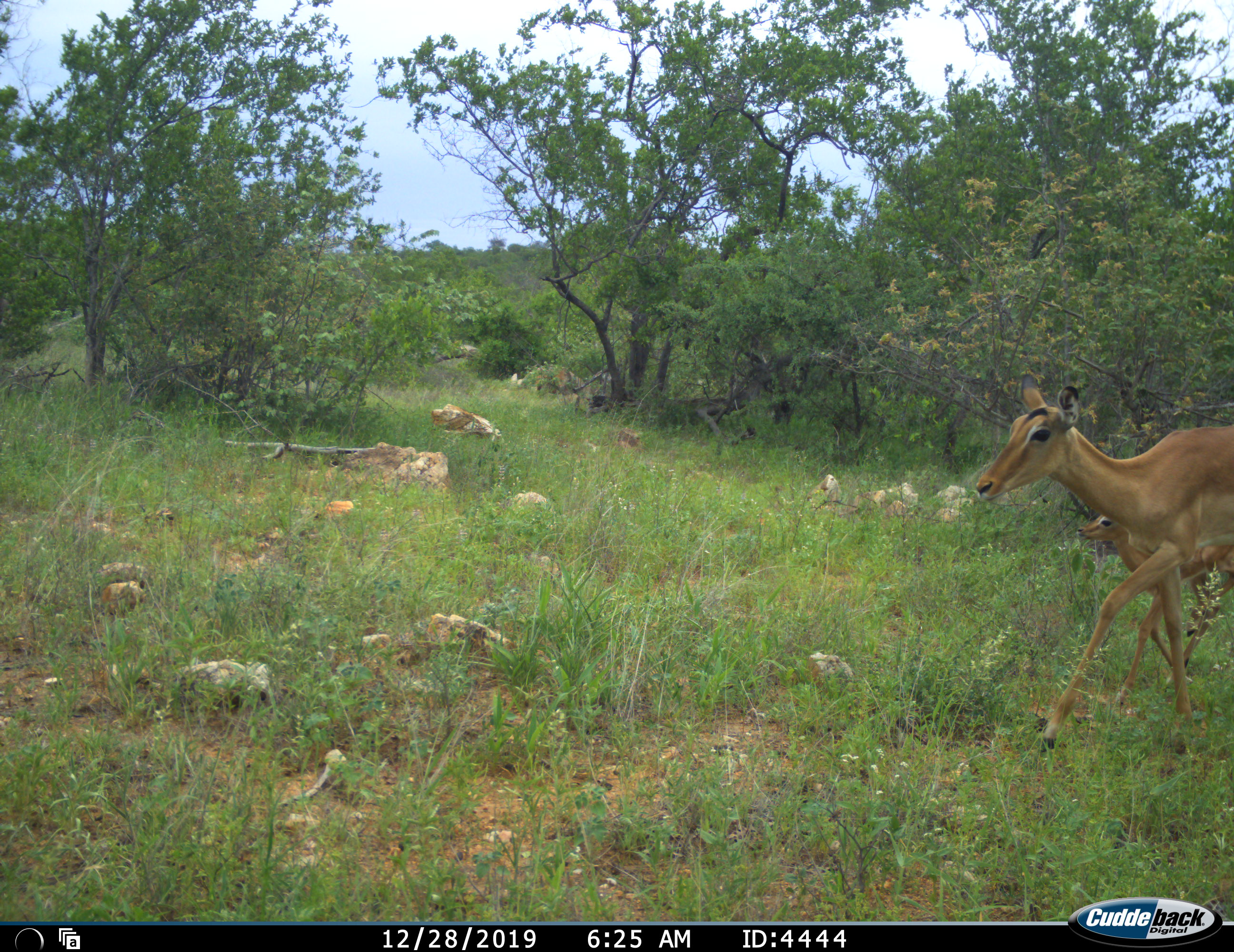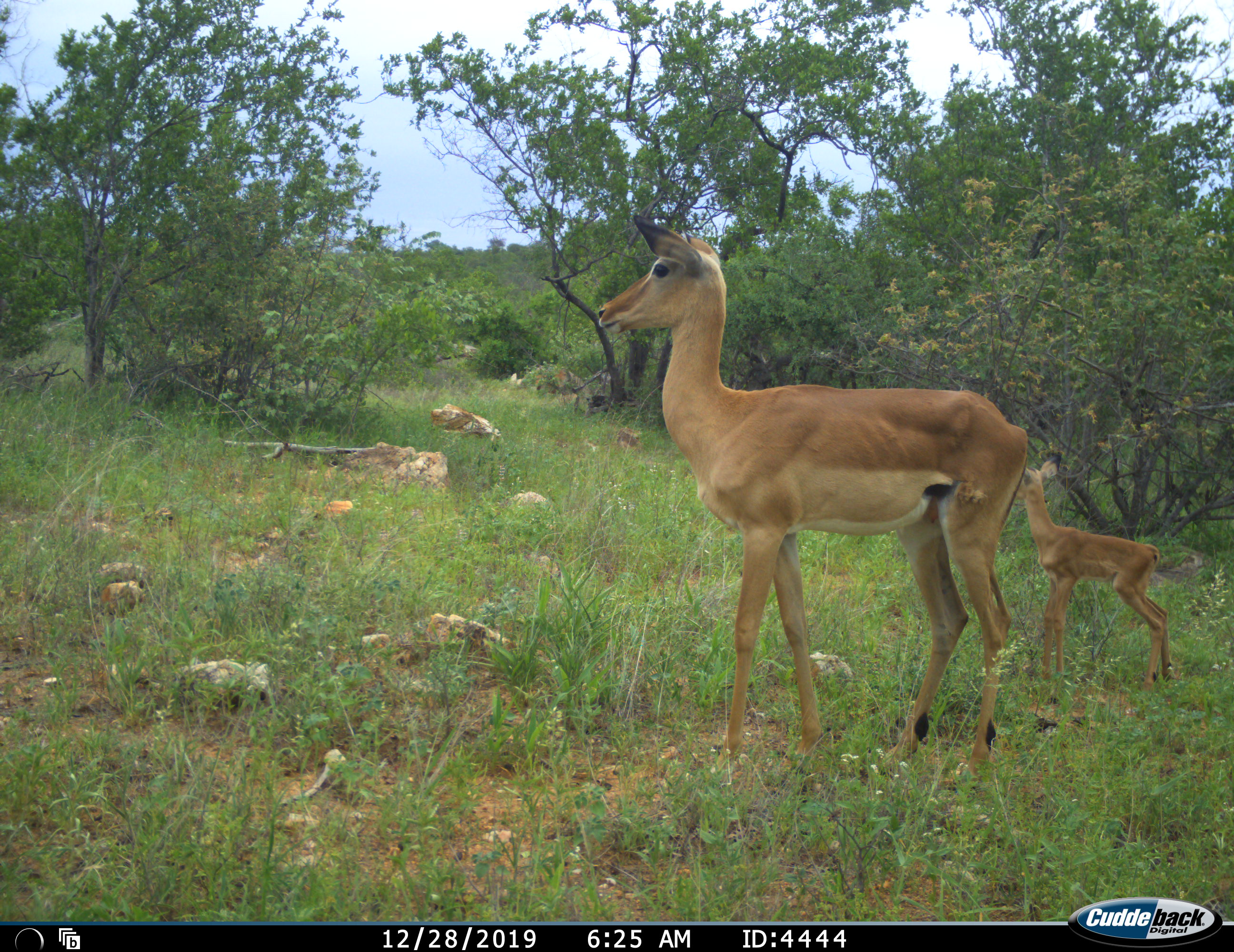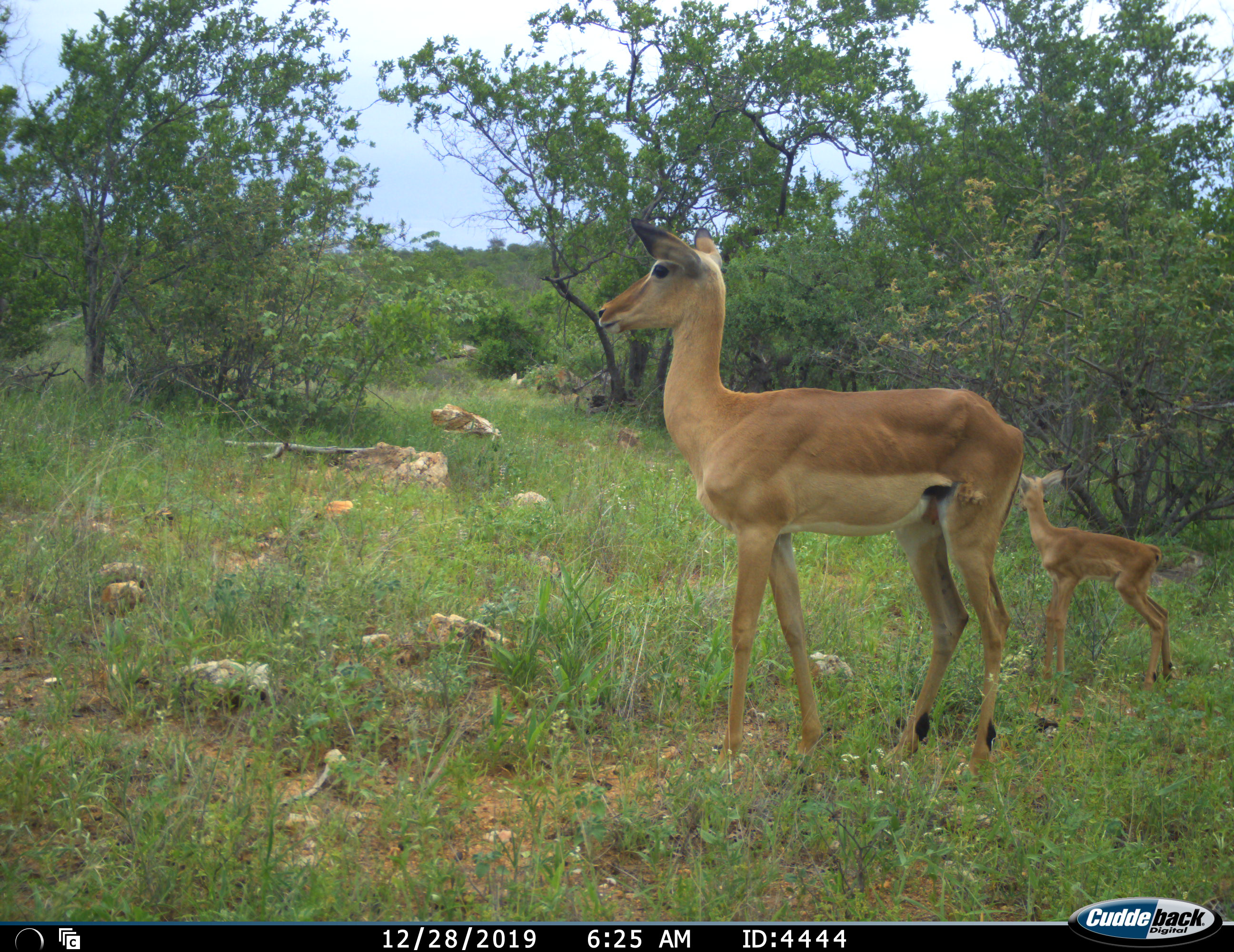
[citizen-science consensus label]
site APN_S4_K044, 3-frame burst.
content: unidentified animal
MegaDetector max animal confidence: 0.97